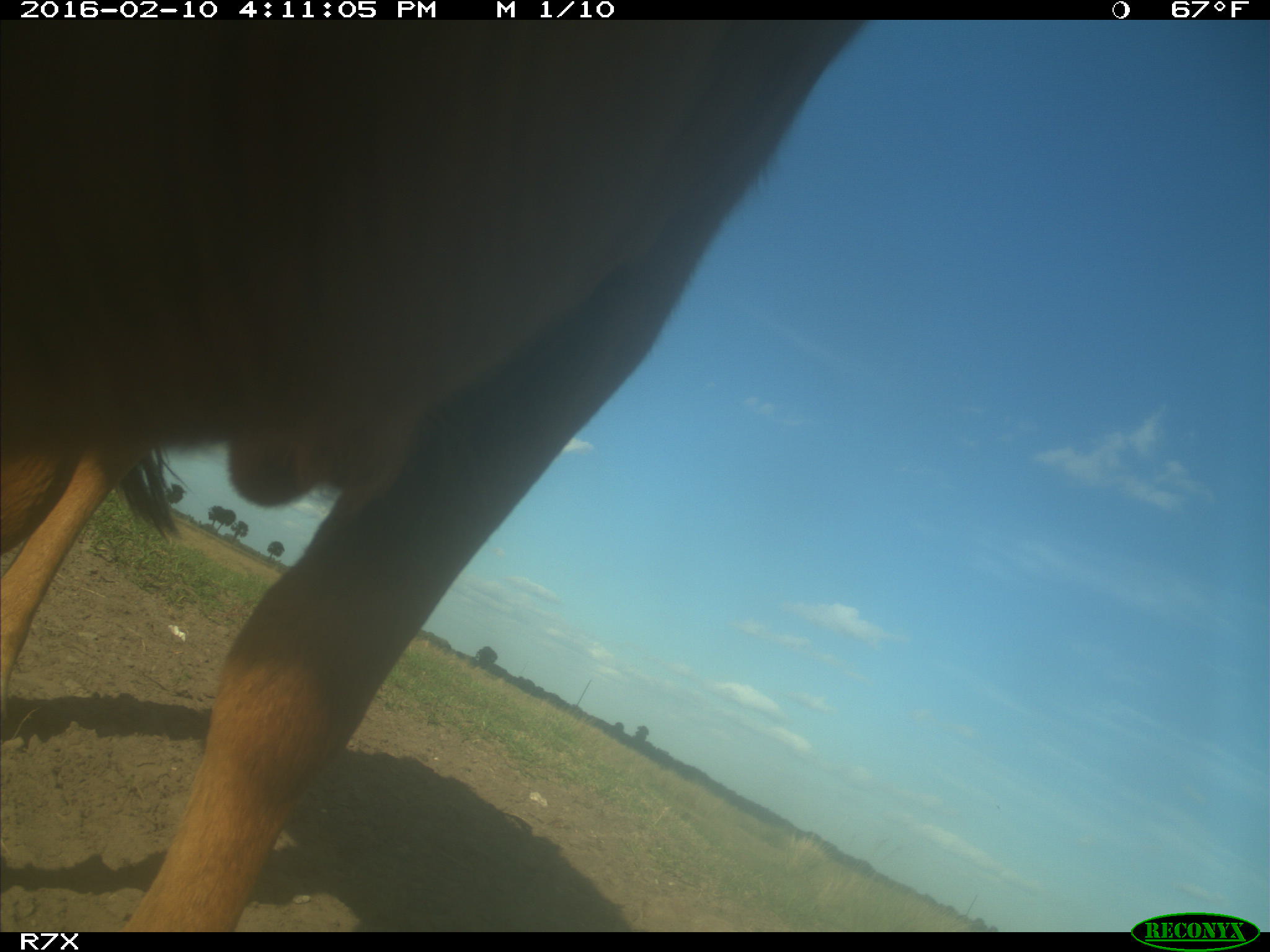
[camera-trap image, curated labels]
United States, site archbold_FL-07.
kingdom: Animalia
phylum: Chordata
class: Mammalia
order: Artiodactyla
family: Bovidae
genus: Bos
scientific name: Bos taurus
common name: domestic cow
Bos taurus (domestic cow).